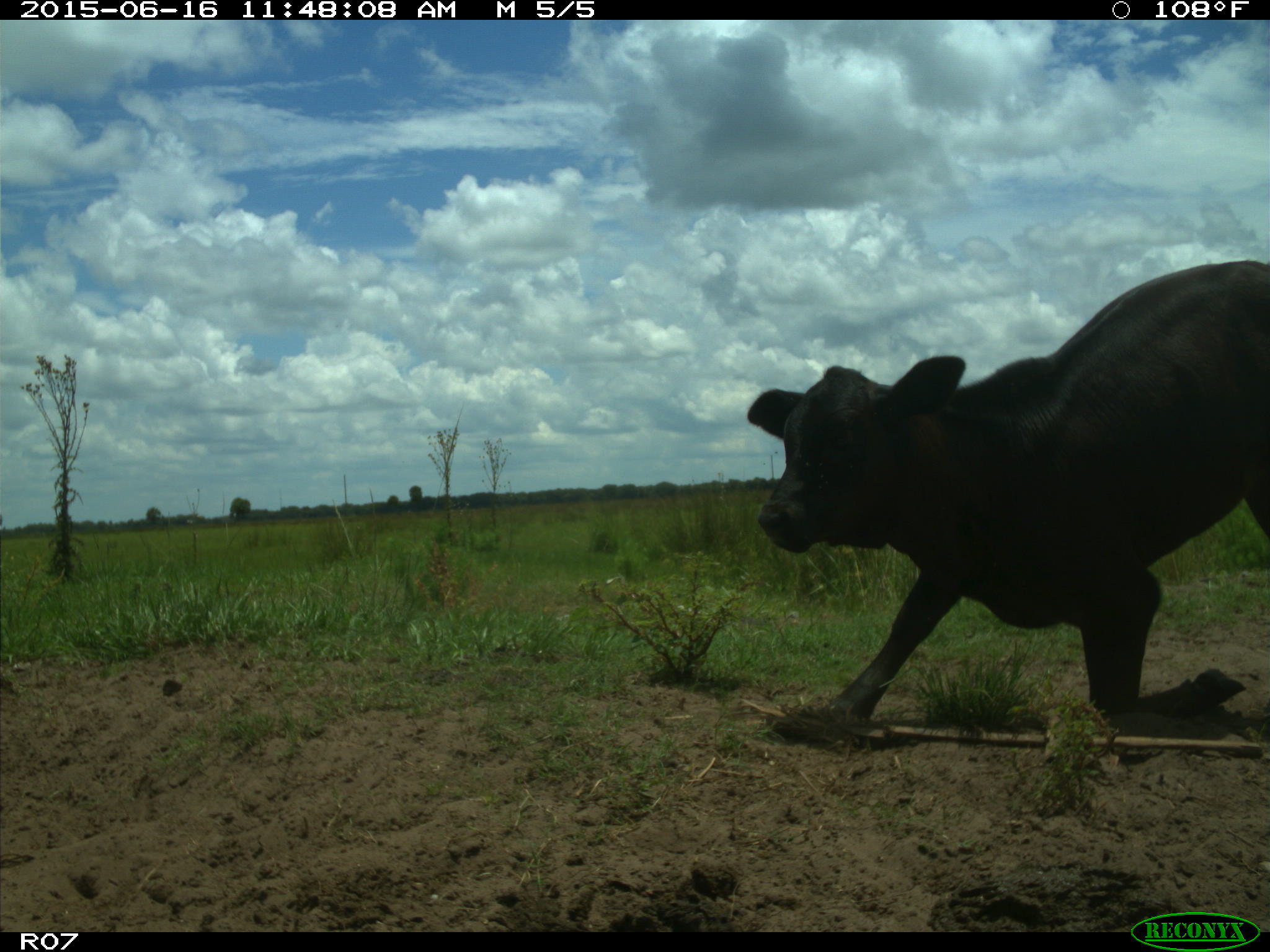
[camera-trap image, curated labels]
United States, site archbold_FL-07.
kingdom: Animalia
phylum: Chordata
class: Mammalia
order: Artiodactyla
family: Bovidae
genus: Bos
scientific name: Bos taurus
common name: domestic cow